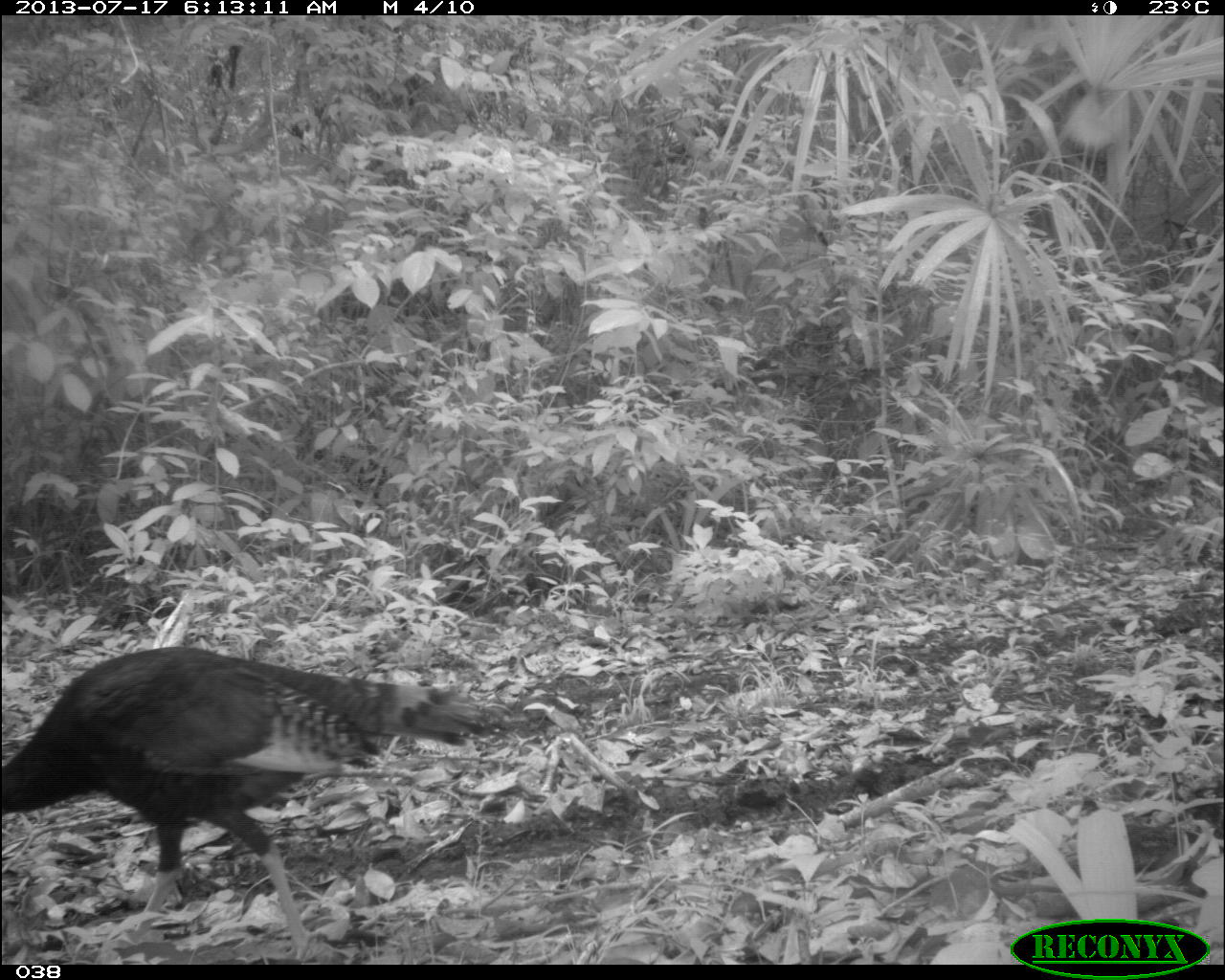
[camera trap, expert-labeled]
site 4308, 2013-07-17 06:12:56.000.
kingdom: Animalia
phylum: Chordata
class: Aves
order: Galliformes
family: Phasianidae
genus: Meleagris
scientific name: Meleagris ocellata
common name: ocellated turkey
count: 3